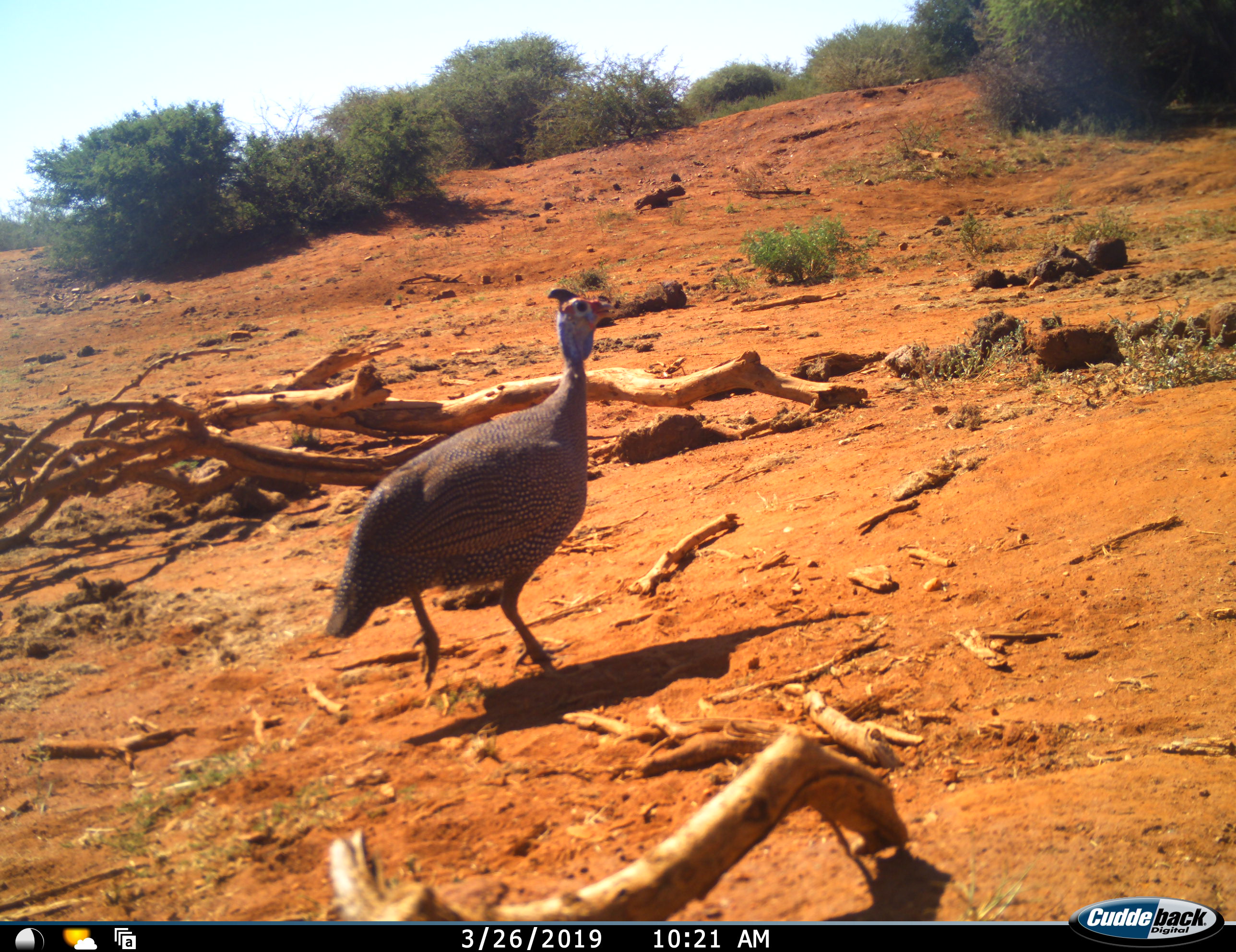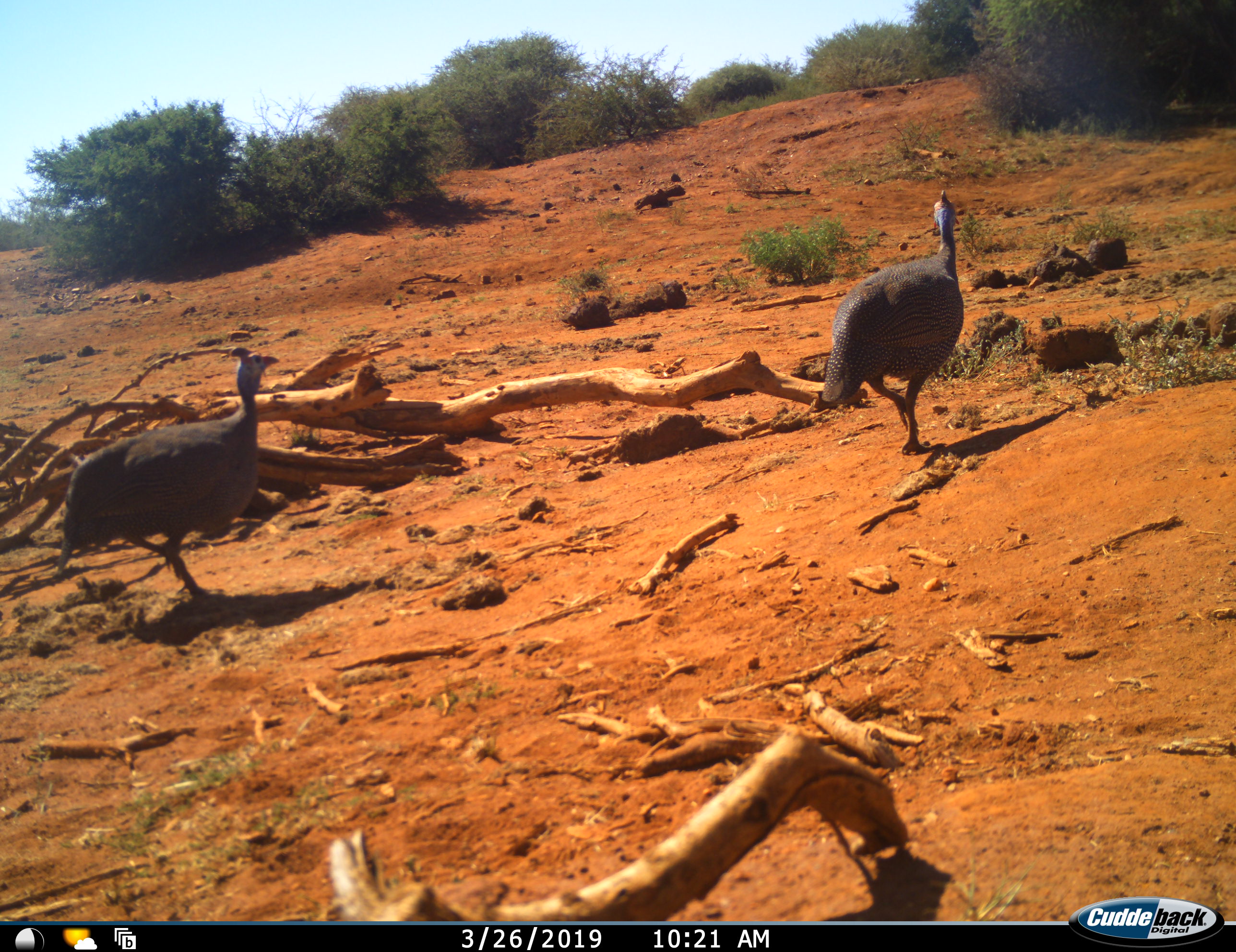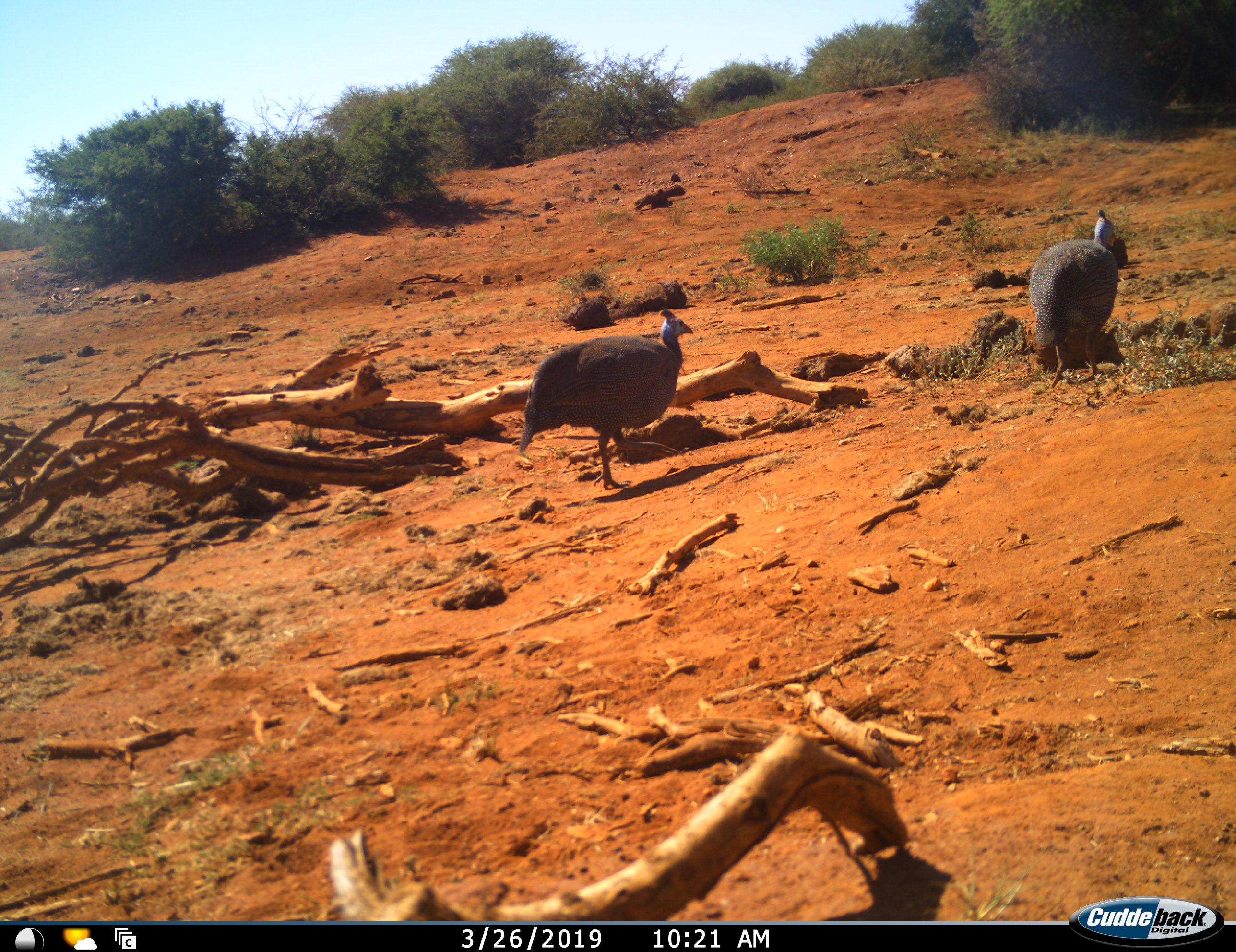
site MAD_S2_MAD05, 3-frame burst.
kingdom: Animalia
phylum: Chordata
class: Aves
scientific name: Aves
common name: bird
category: birdother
Birdother (bird) (Aves), count 2. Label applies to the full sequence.